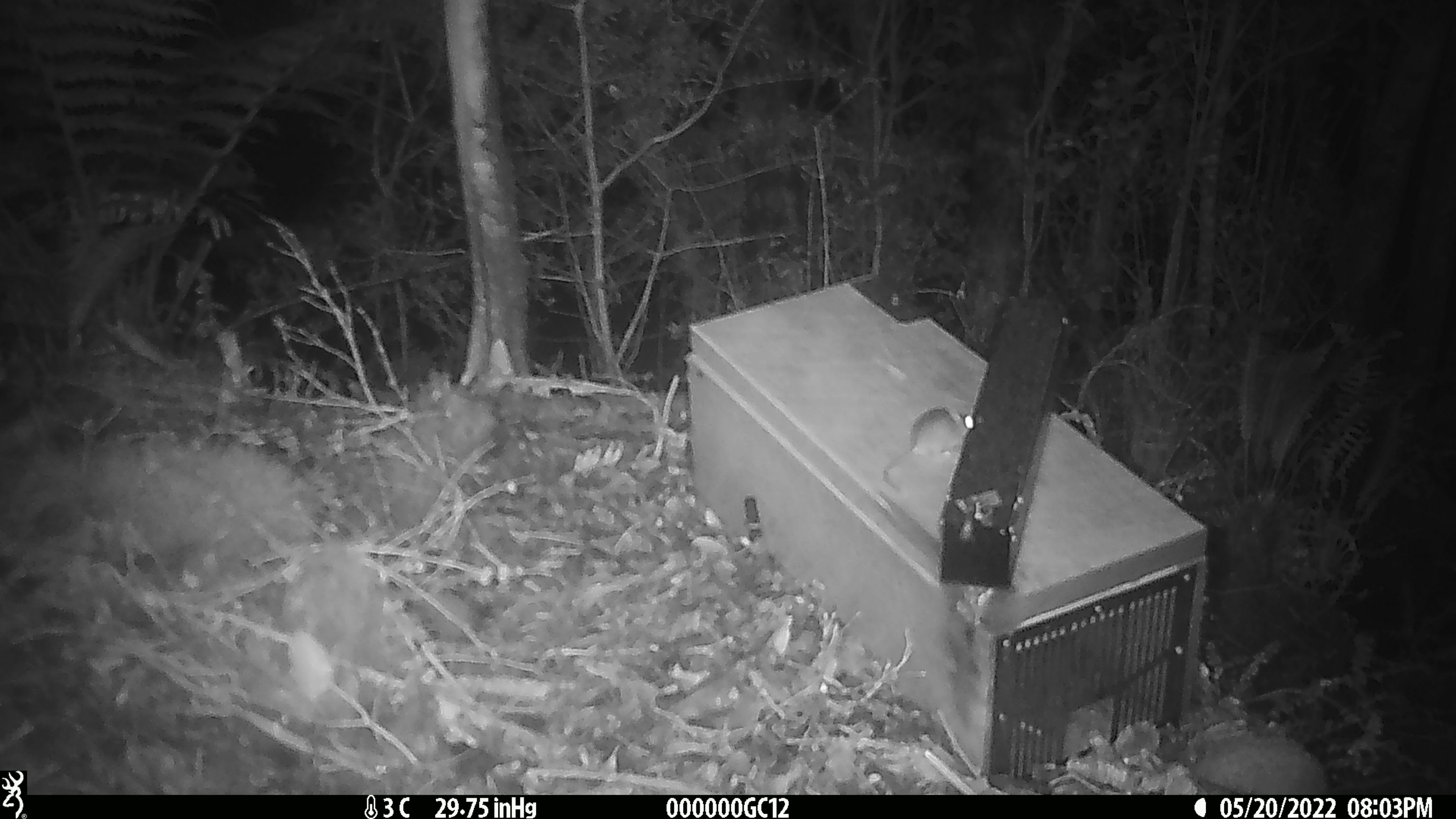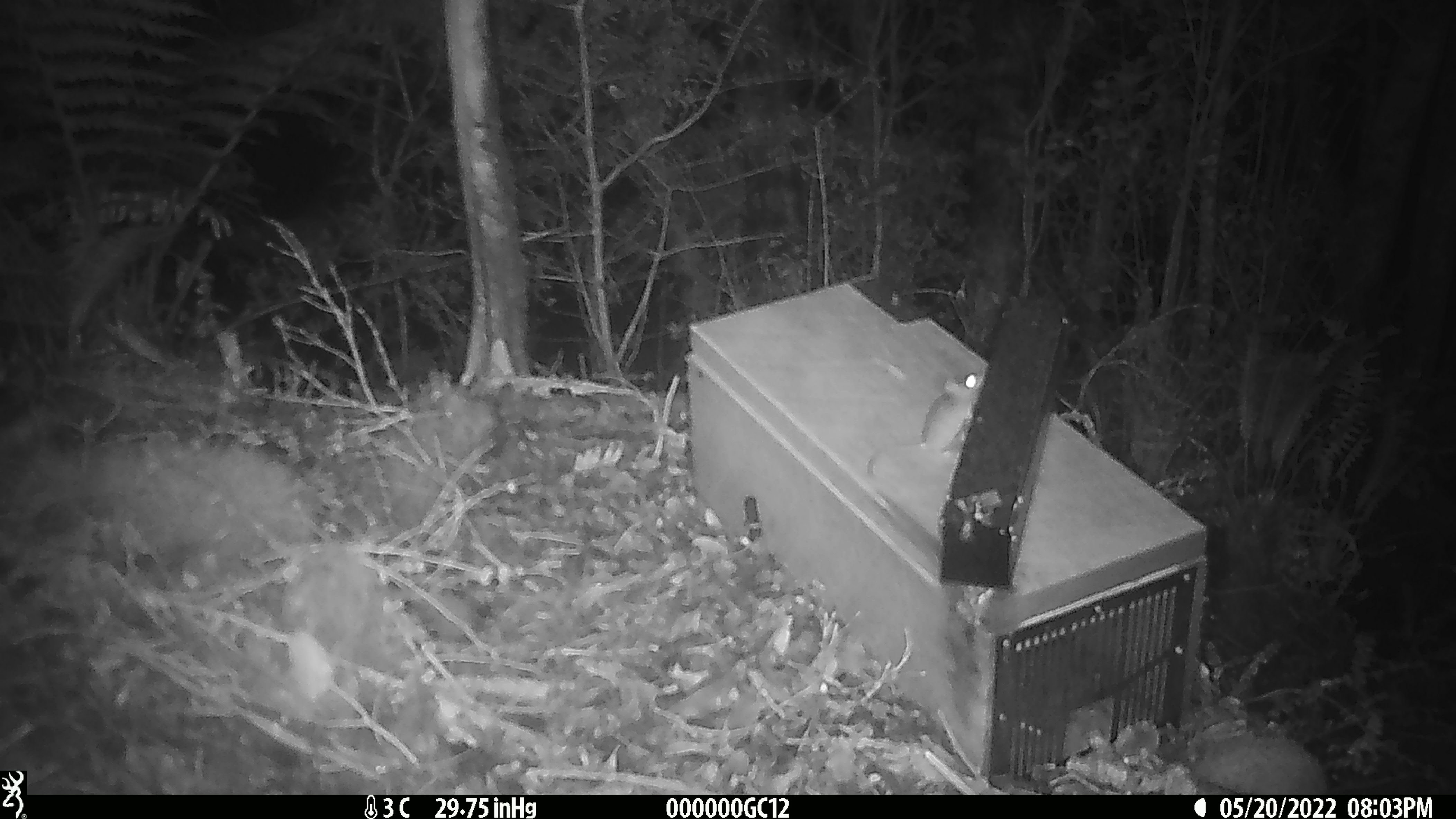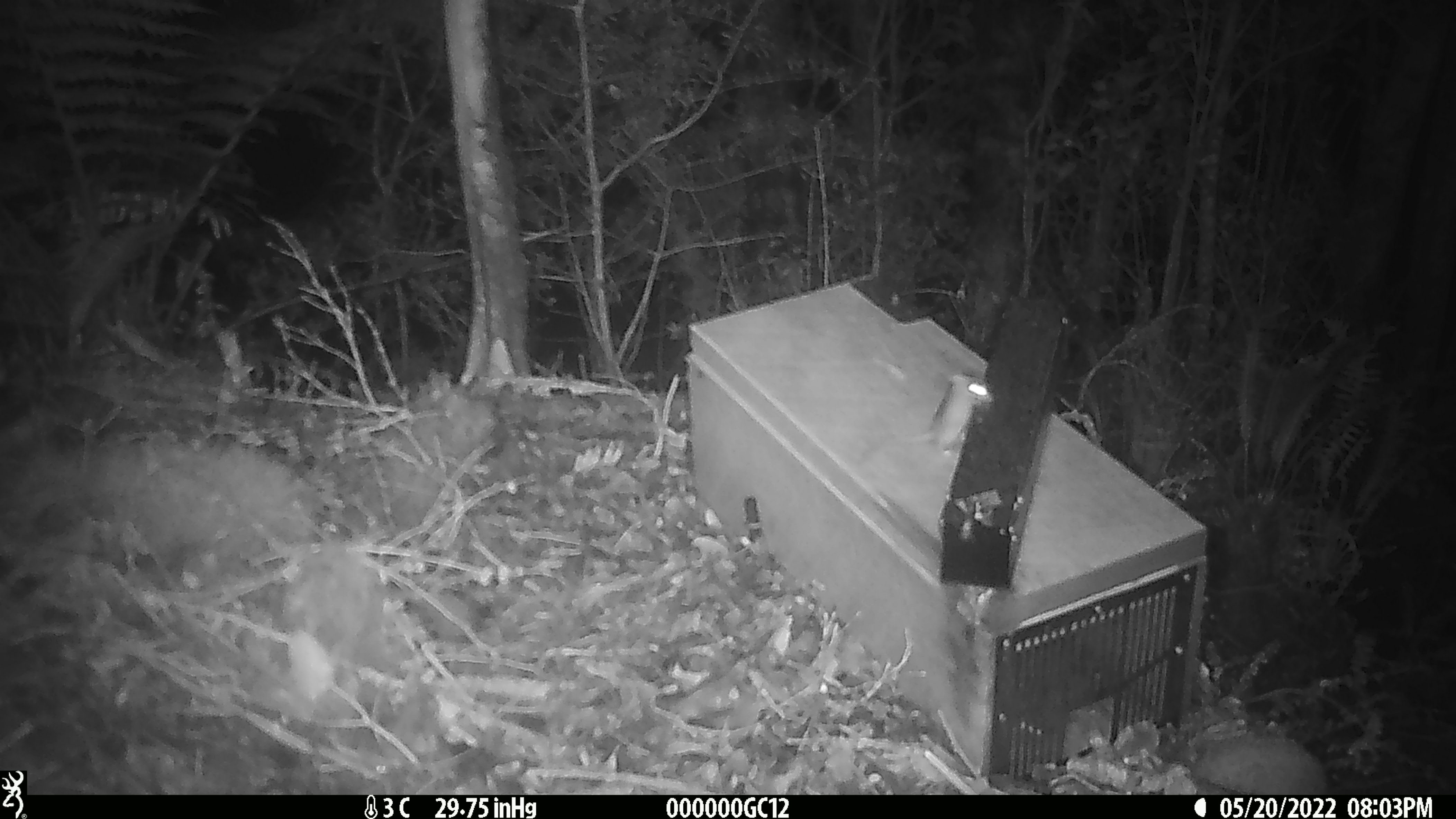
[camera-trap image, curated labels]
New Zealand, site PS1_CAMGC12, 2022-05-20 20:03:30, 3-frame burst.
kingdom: Animalia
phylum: Chordata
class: Mammalia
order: Rodentia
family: Muridae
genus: Mus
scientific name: Mus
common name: mouse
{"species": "mouse (Mus)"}